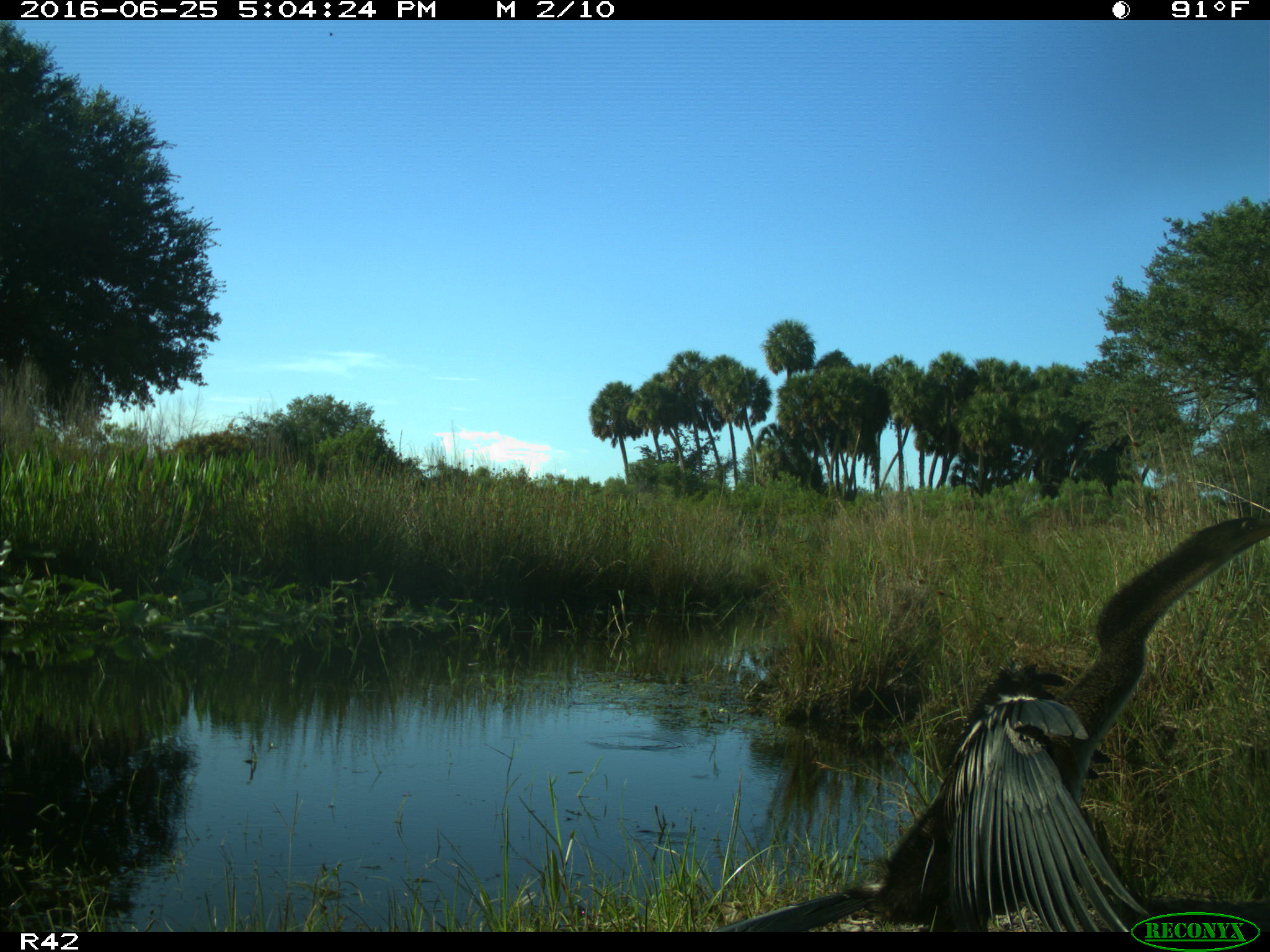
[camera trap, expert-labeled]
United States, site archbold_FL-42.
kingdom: Animalia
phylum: Chordata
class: Aves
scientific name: Aves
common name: birds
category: unidentified bird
Unidentified bird (birds) (Aves).